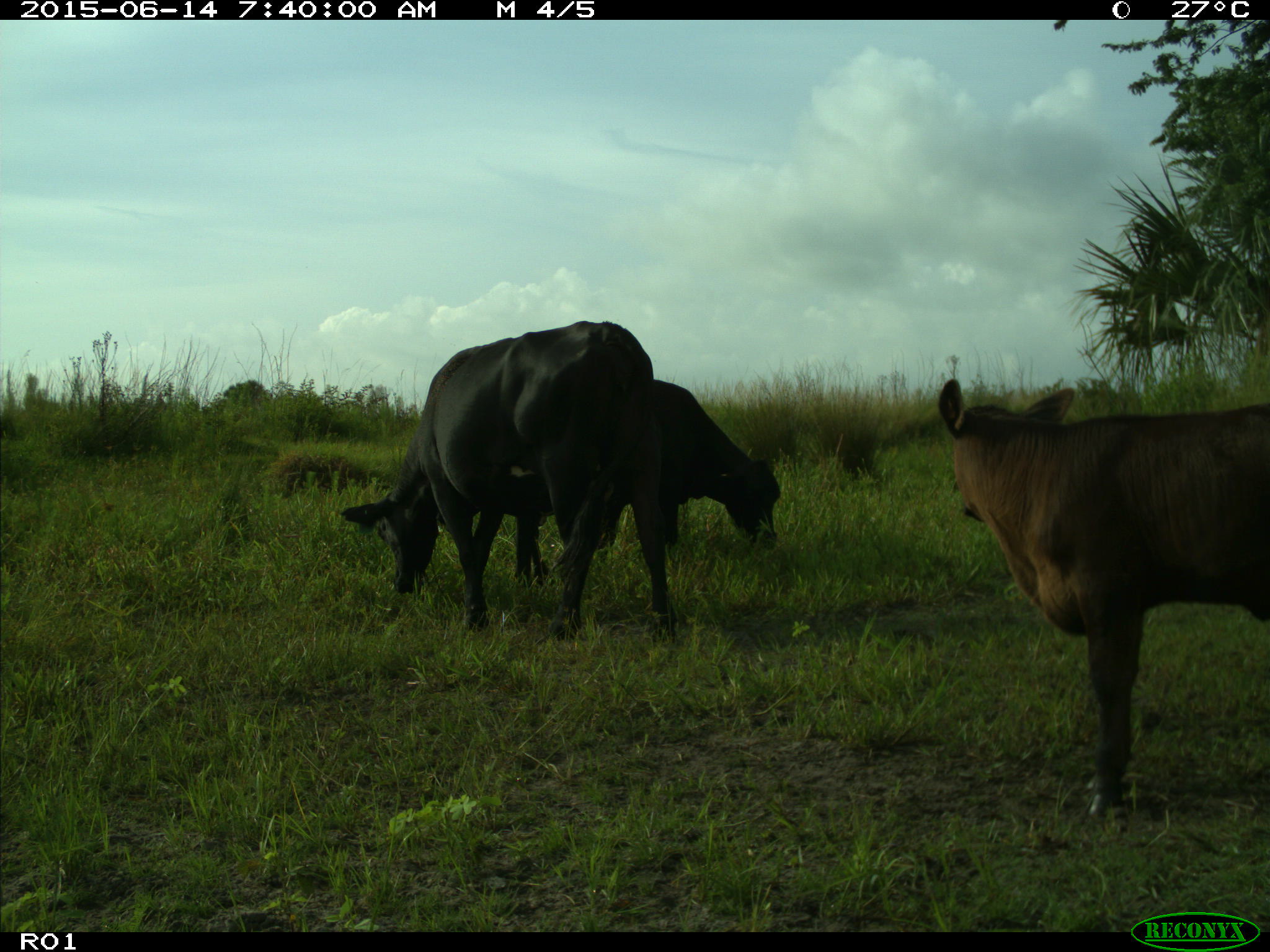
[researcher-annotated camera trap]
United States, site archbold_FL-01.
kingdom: Animalia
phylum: Chordata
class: Mammalia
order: Artiodactyla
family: Bovidae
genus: Bos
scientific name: Bos taurus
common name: domestic cow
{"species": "Bos taurus (domestic cow)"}